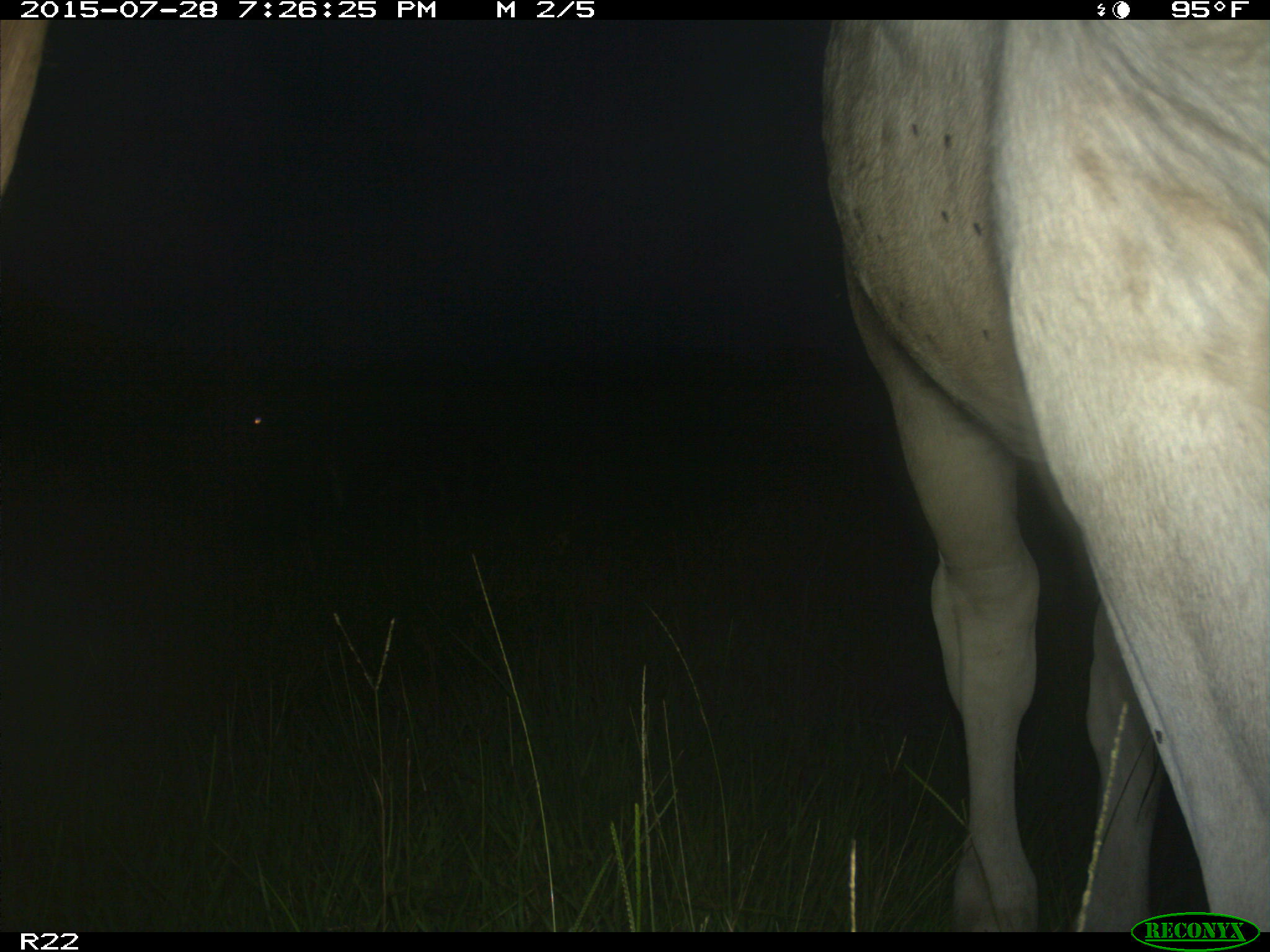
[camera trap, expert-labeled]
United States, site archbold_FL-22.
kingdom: Animalia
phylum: Chordata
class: Mammalia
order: Artiodactyla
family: Bovidae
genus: Bos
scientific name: Bos taurus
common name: domestic cow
Bos taurus (domestic cow).